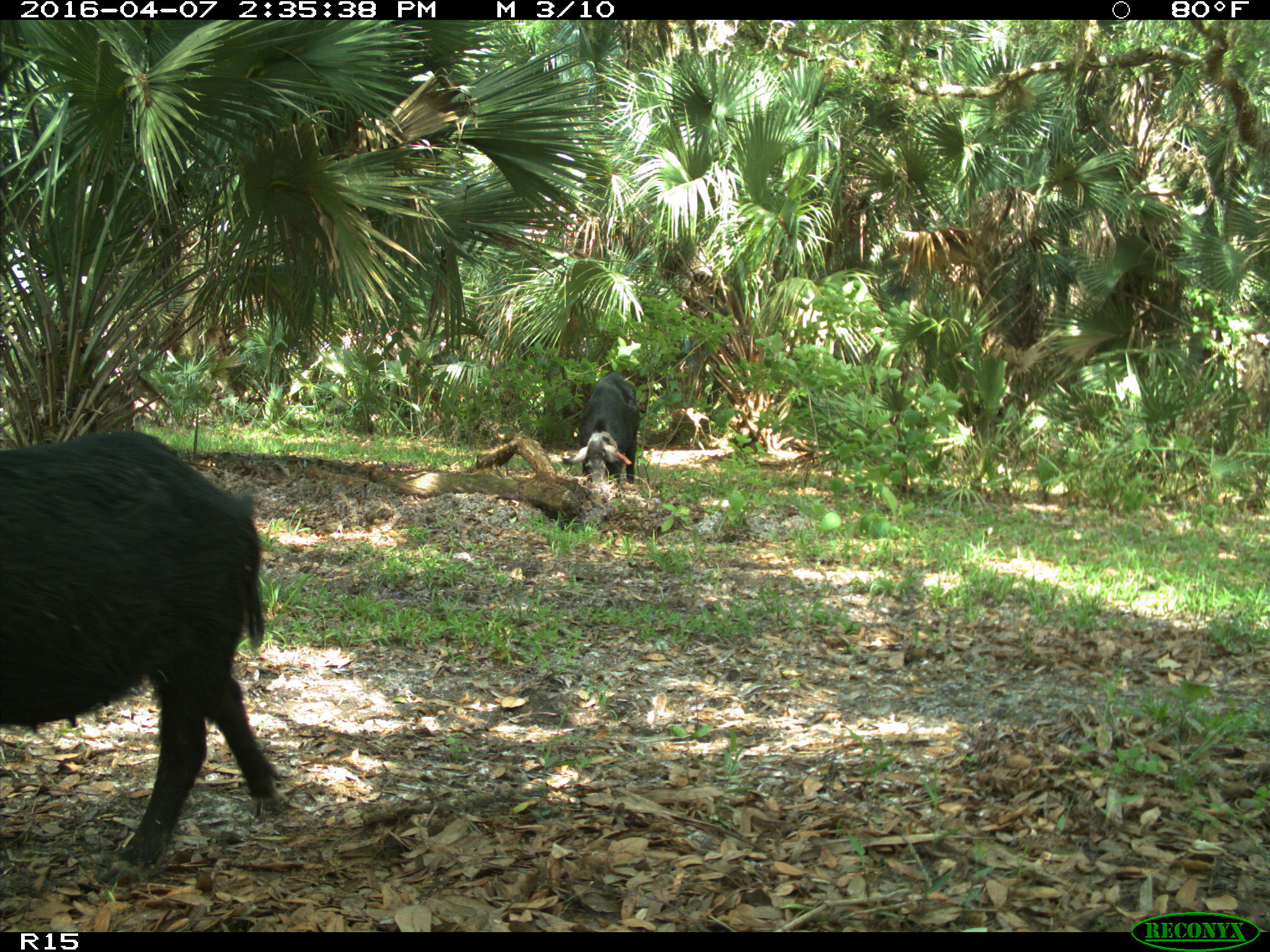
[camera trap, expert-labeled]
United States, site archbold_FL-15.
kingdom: Animalia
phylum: Chordata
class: Mammalia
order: Artiodactyla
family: Suidae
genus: Sus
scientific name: Sus scrofa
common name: wild boar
Sus scrofa (wild boar).